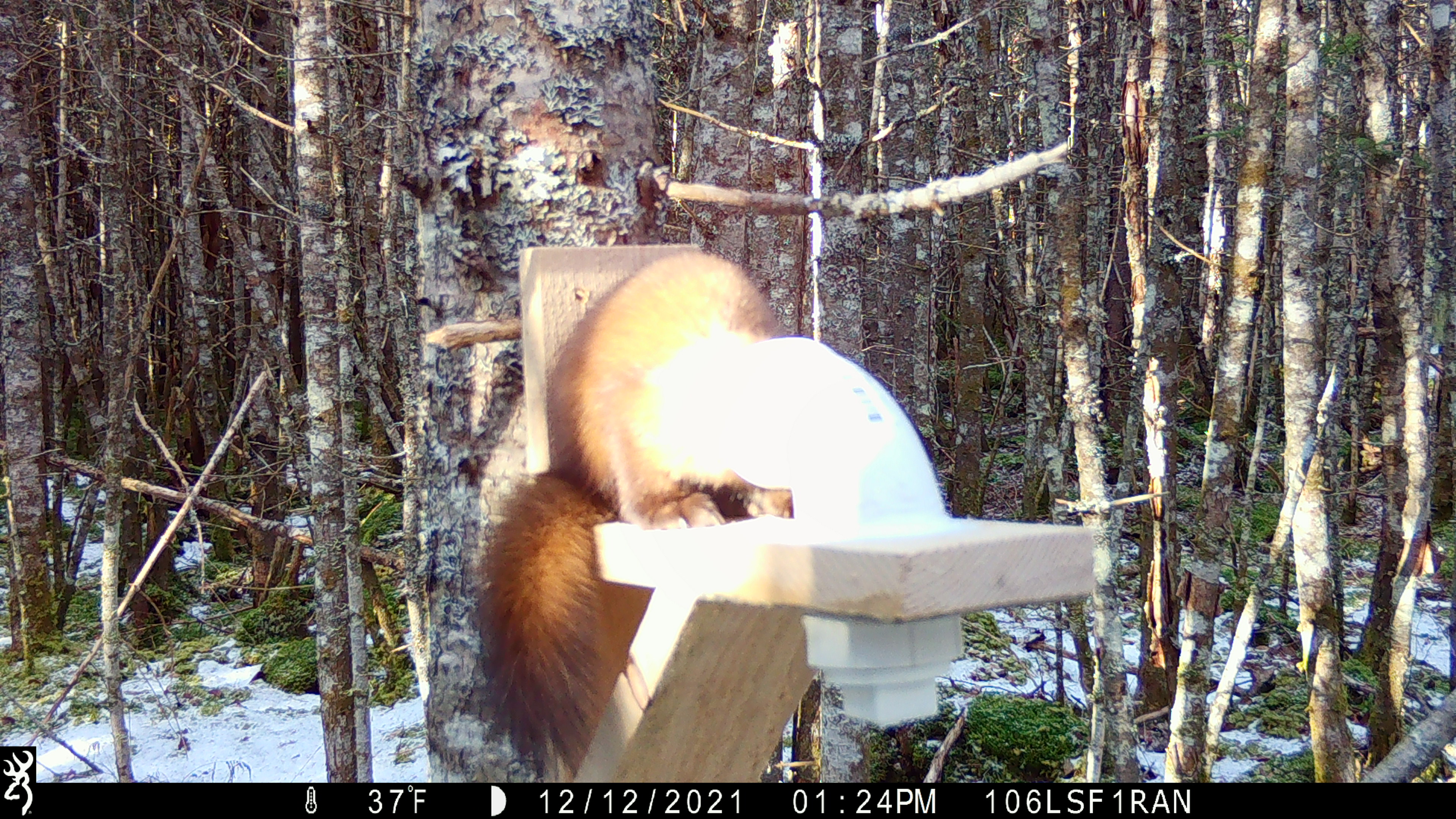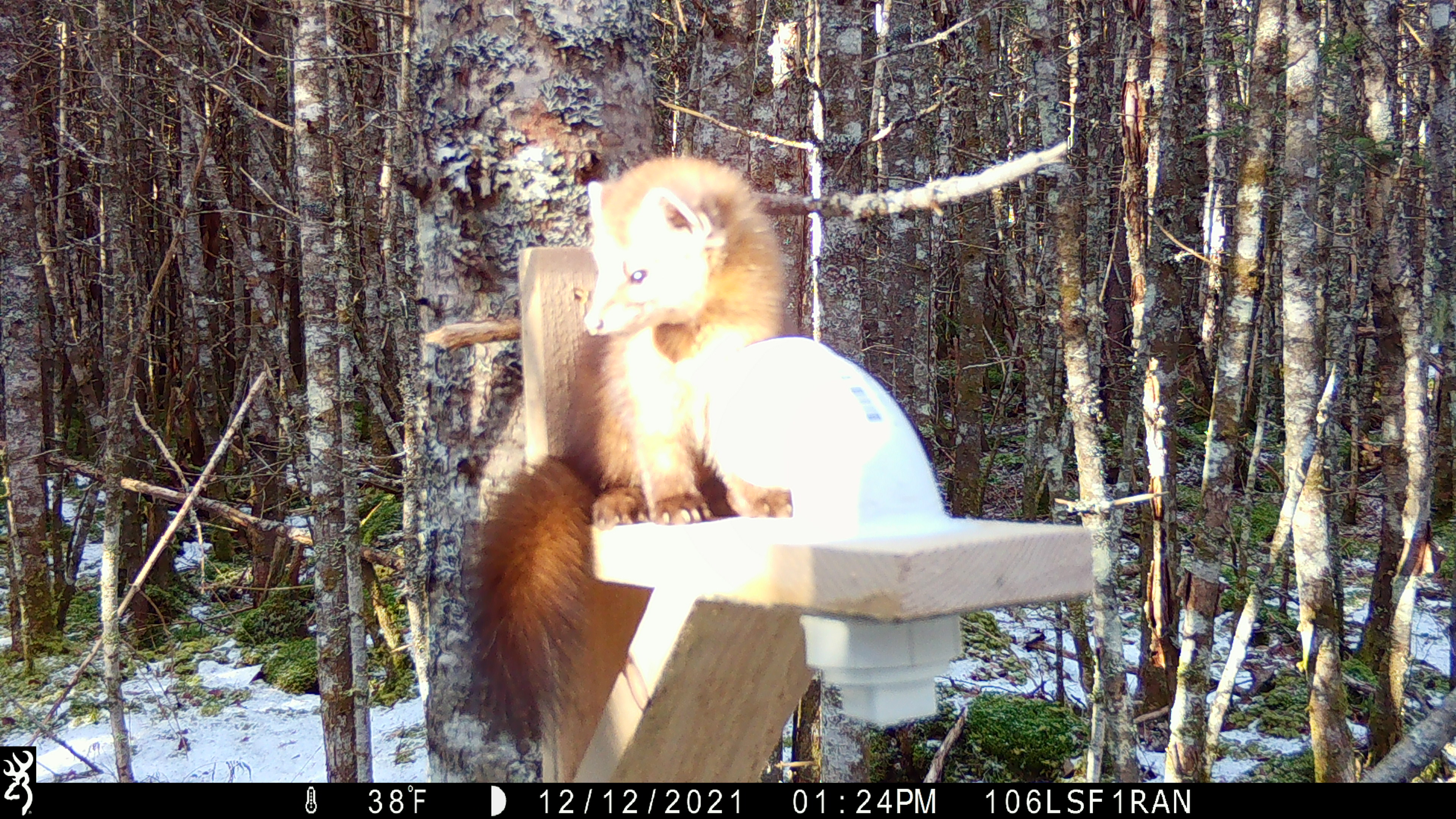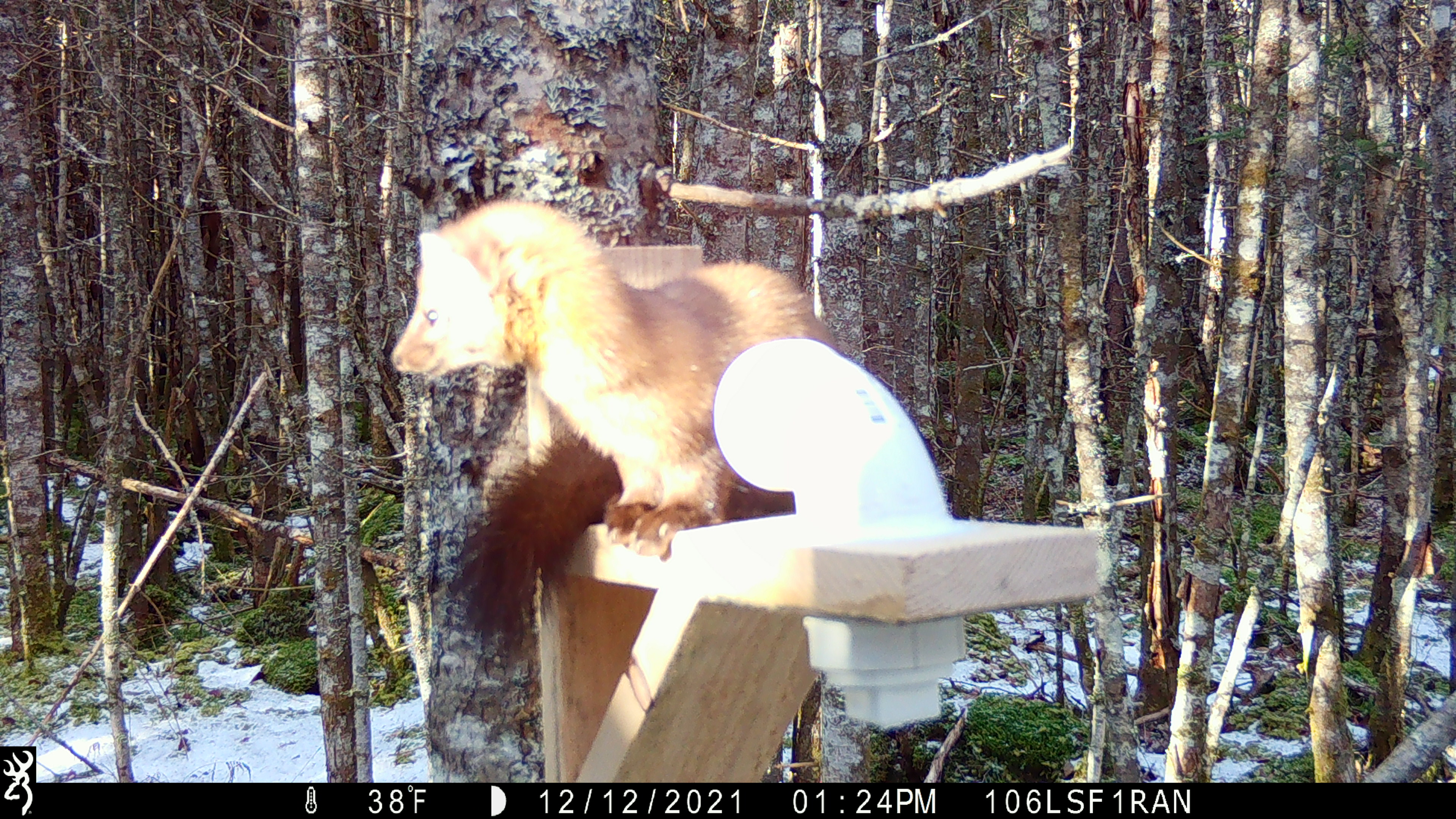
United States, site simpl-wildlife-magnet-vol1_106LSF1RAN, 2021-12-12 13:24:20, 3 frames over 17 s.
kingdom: Animalia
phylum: Chordata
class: Mammalia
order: Carnivora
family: Mustelidae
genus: Martes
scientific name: Martes americana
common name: american marten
American marten (Martes americana).